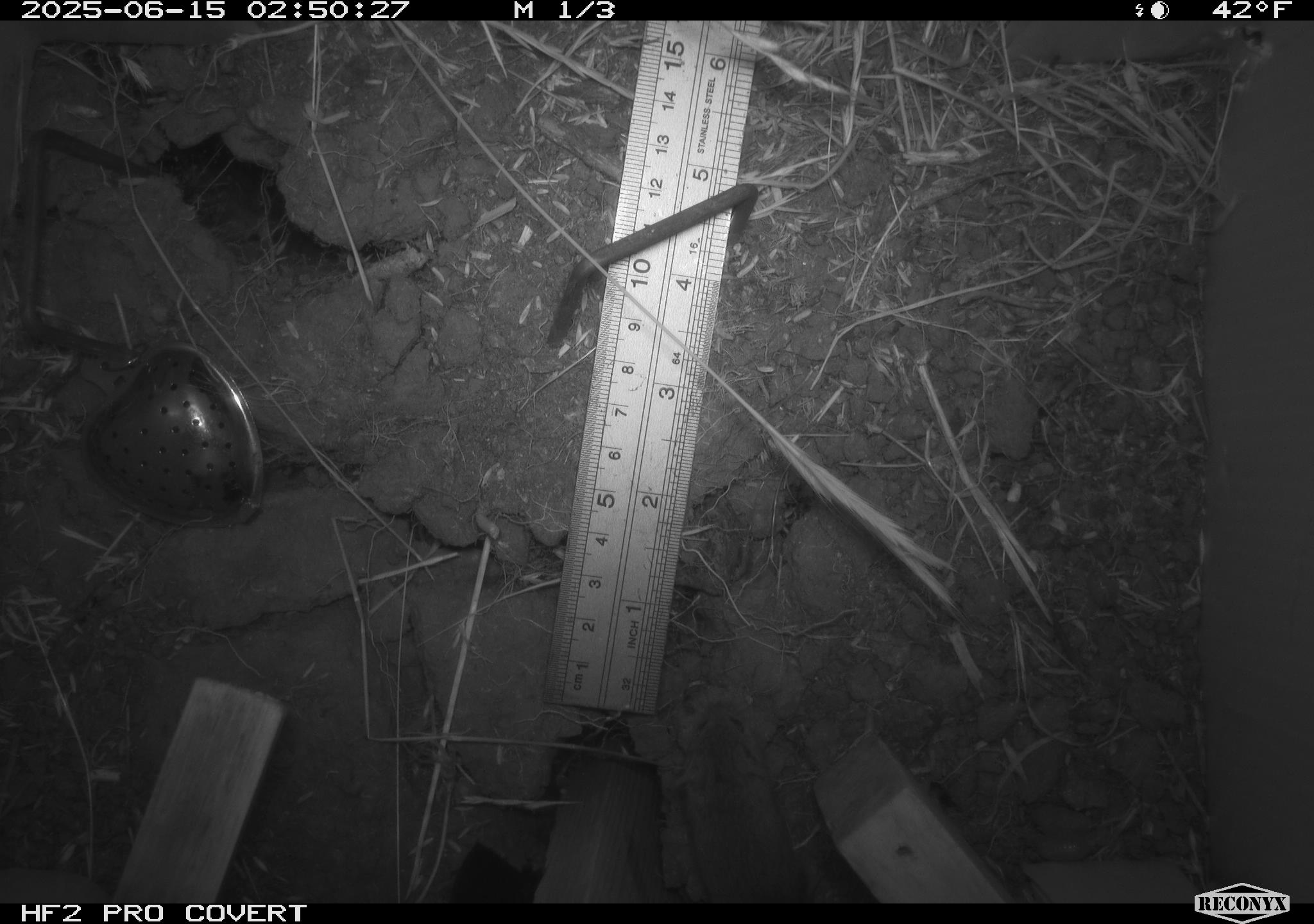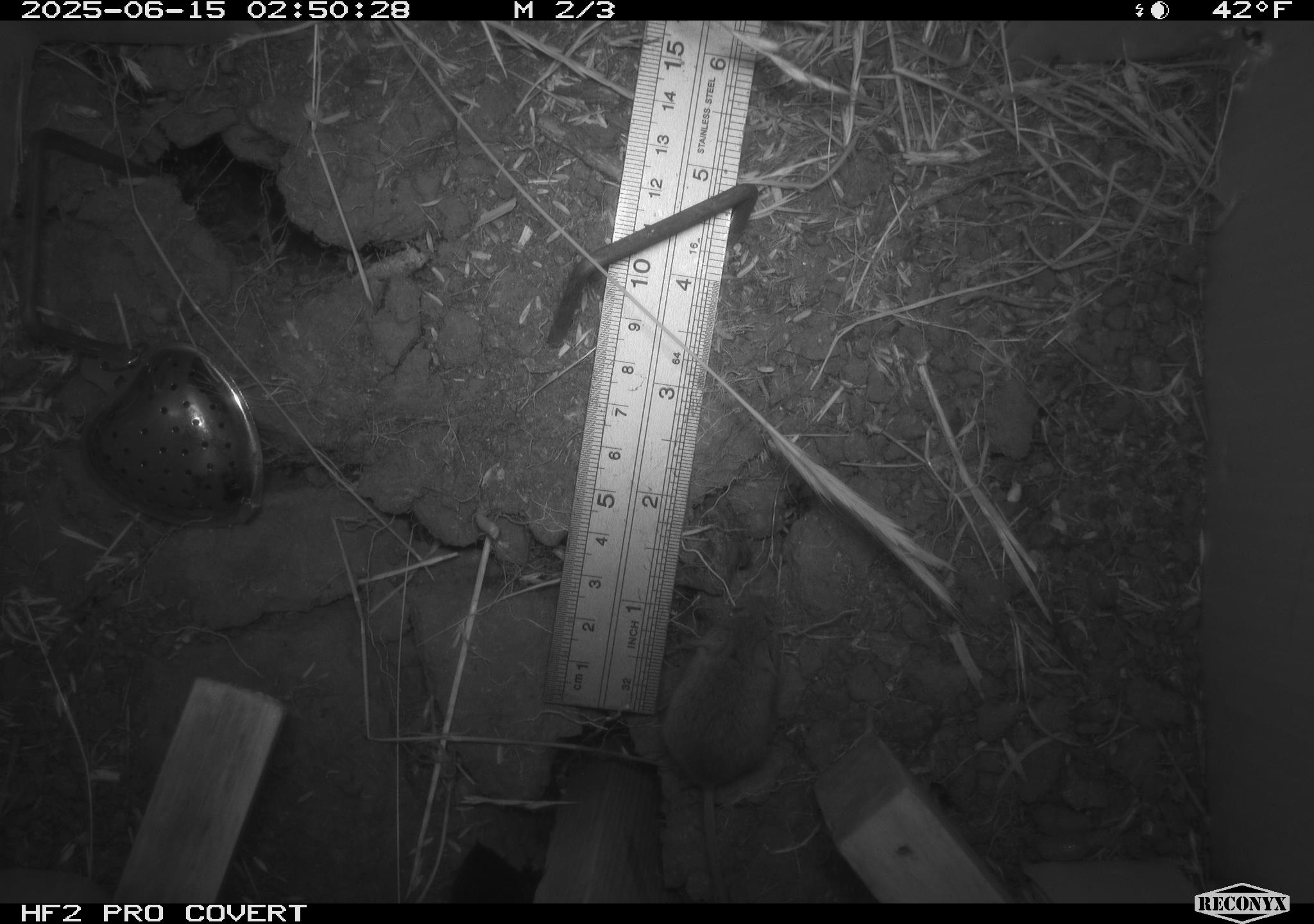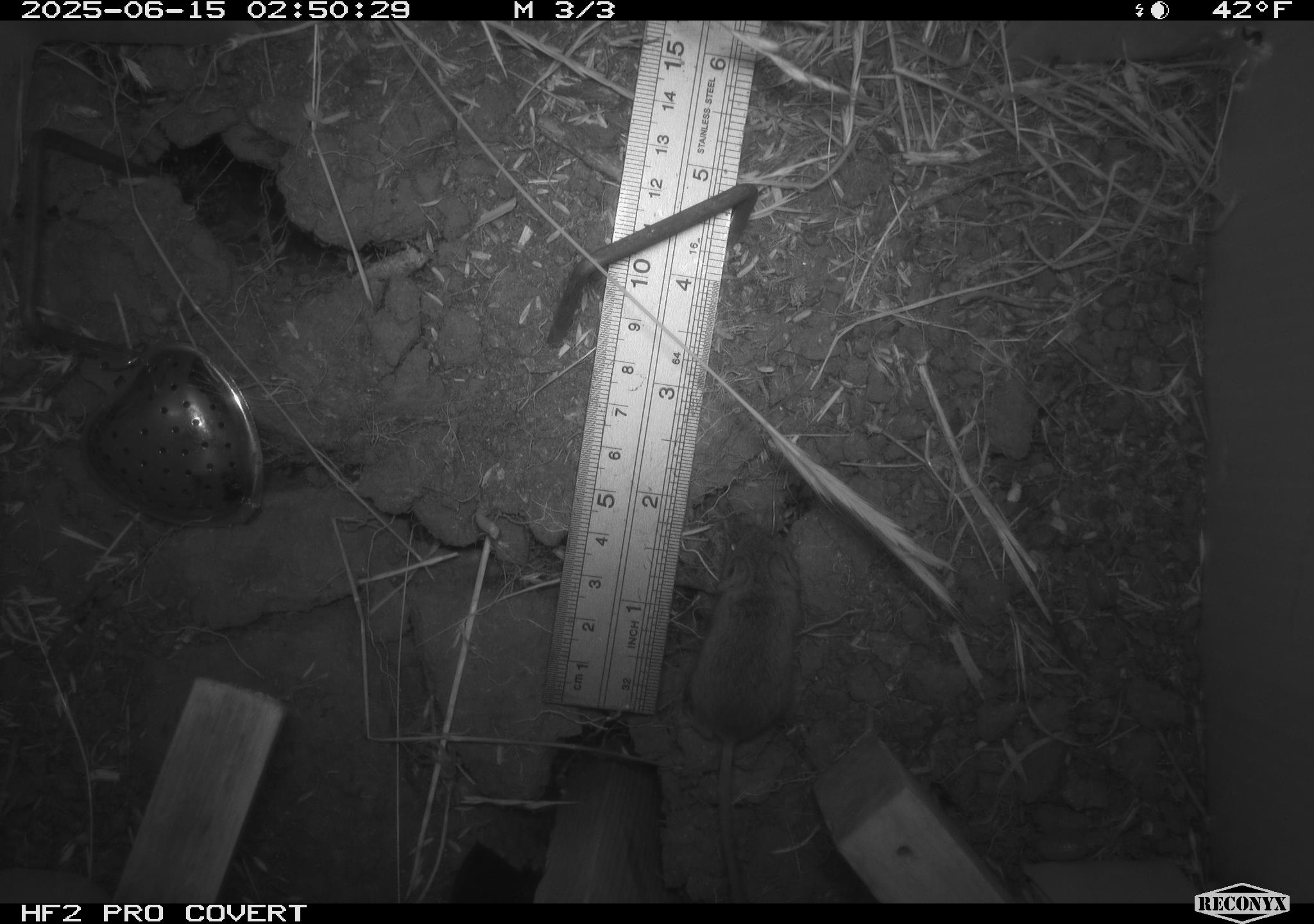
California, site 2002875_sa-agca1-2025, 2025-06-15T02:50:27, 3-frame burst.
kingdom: Animalia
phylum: Chordata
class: Mammalia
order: Rodentia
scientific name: Rodentia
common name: mouse species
Mouse species (Rodentia).